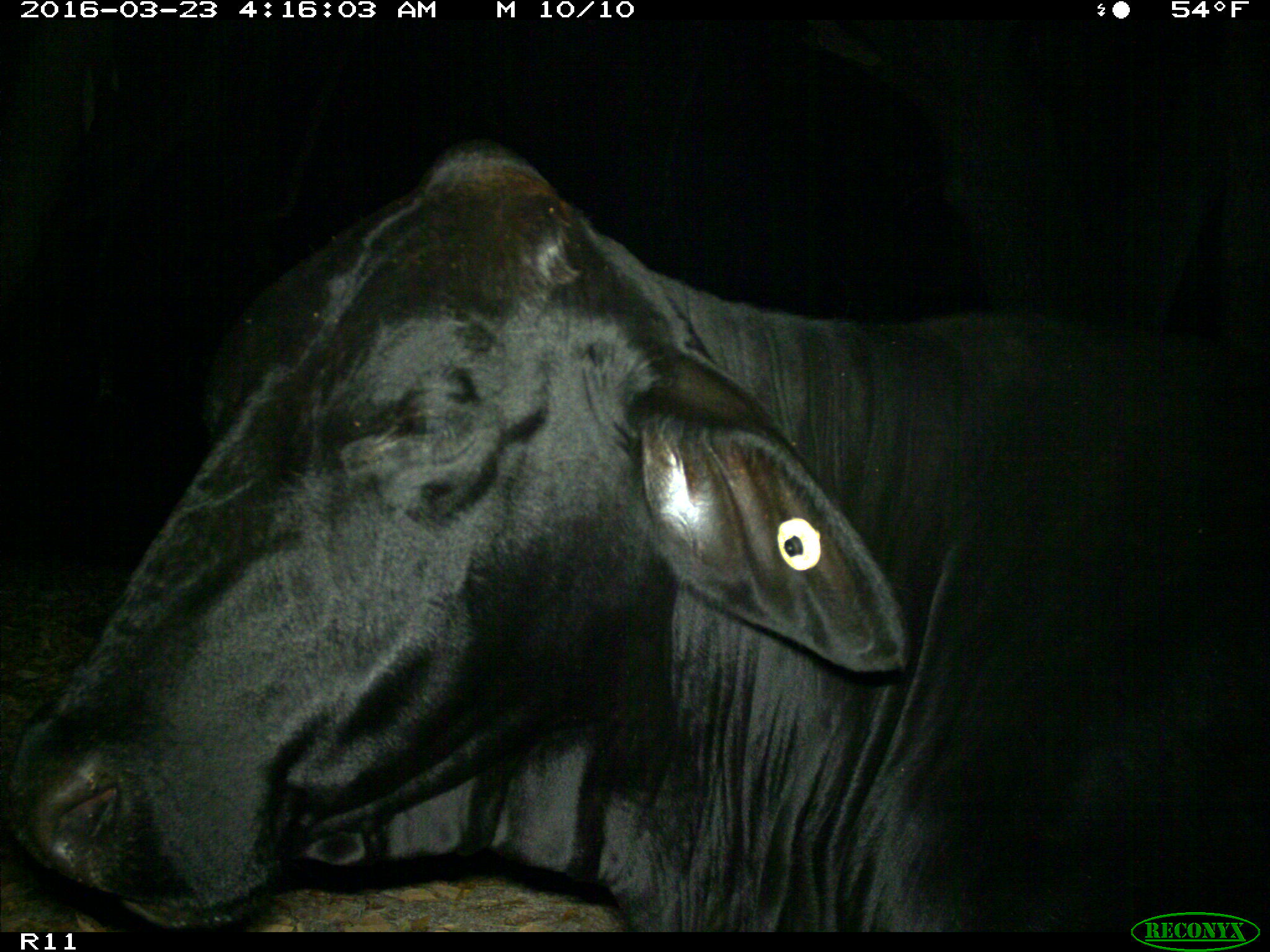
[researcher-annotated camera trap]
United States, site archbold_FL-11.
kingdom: Animalia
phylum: Chordata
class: Mammalia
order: Artiodactyla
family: Bovidae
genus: Bos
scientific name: Bos taurus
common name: domestic cow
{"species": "Bos taurus (domestic cow)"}